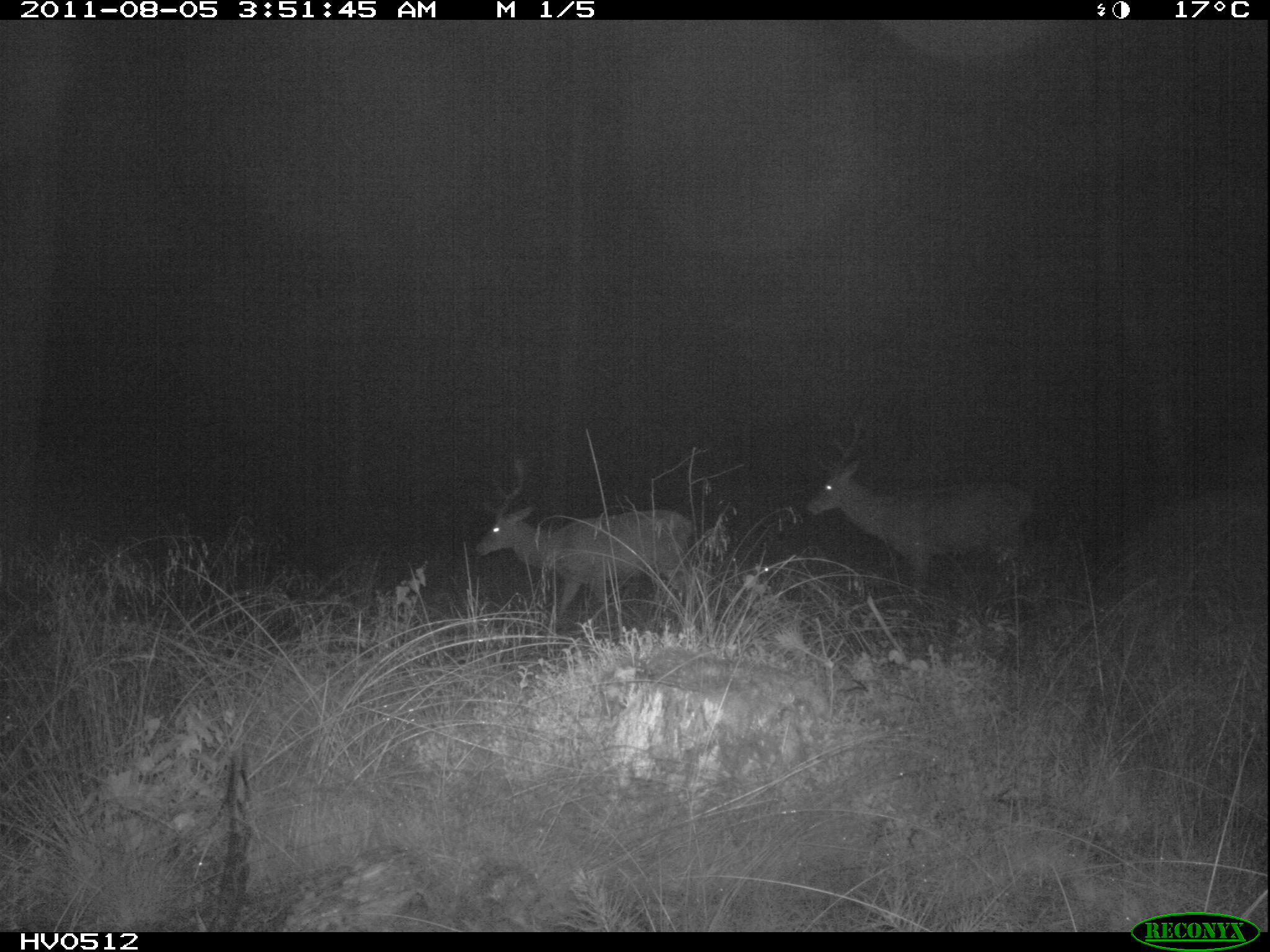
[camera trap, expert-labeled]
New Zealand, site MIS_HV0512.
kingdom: Animalia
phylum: Chordata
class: Mammalia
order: Artiodactyla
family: Cervidae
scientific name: Cervidae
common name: deer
Deer (Cervidae).